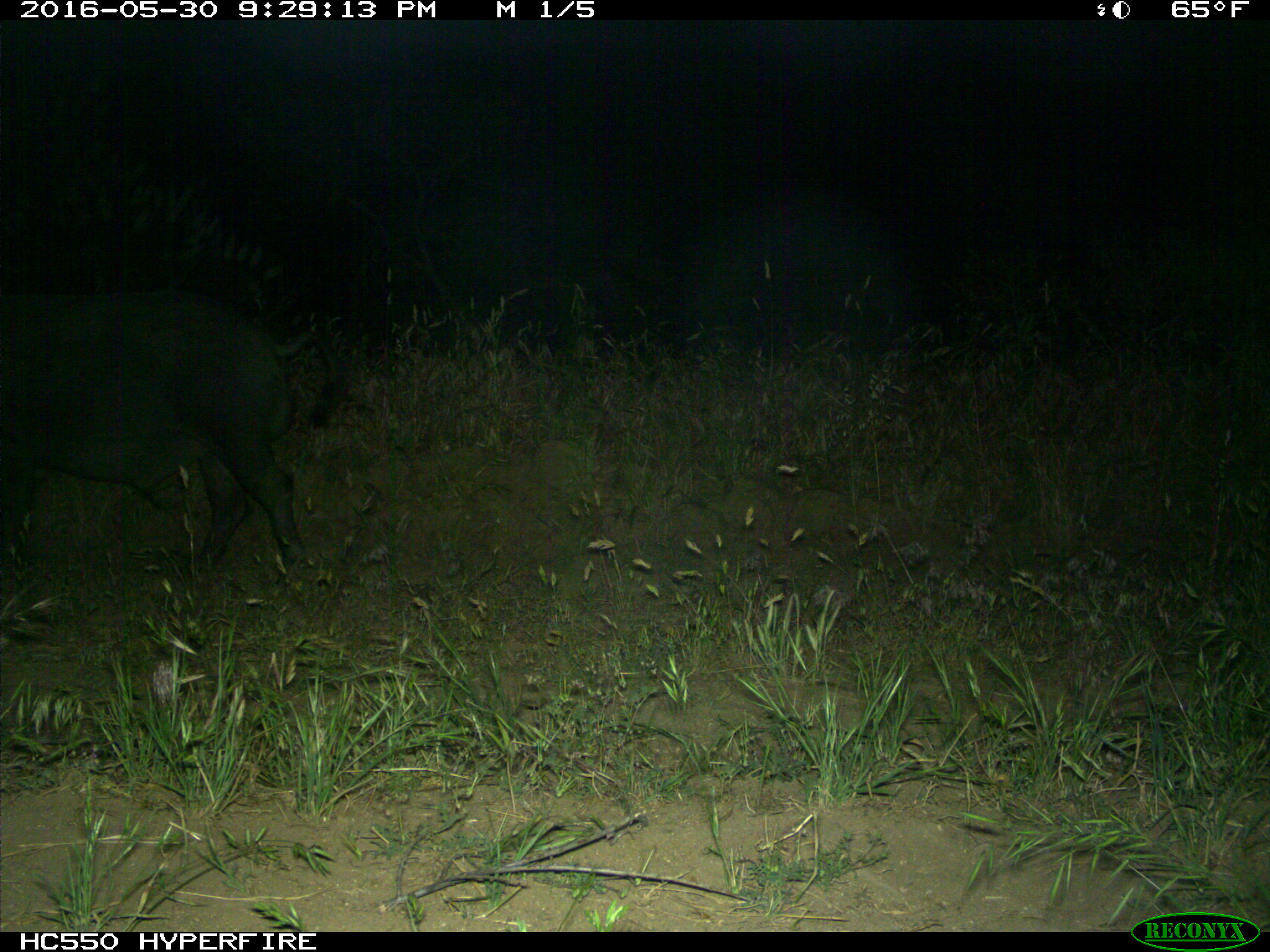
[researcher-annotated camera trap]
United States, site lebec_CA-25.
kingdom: Animalia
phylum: Chordata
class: Mammalia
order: Artiodactyla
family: Suidae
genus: Sus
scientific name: Sus scrofa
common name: wild boar